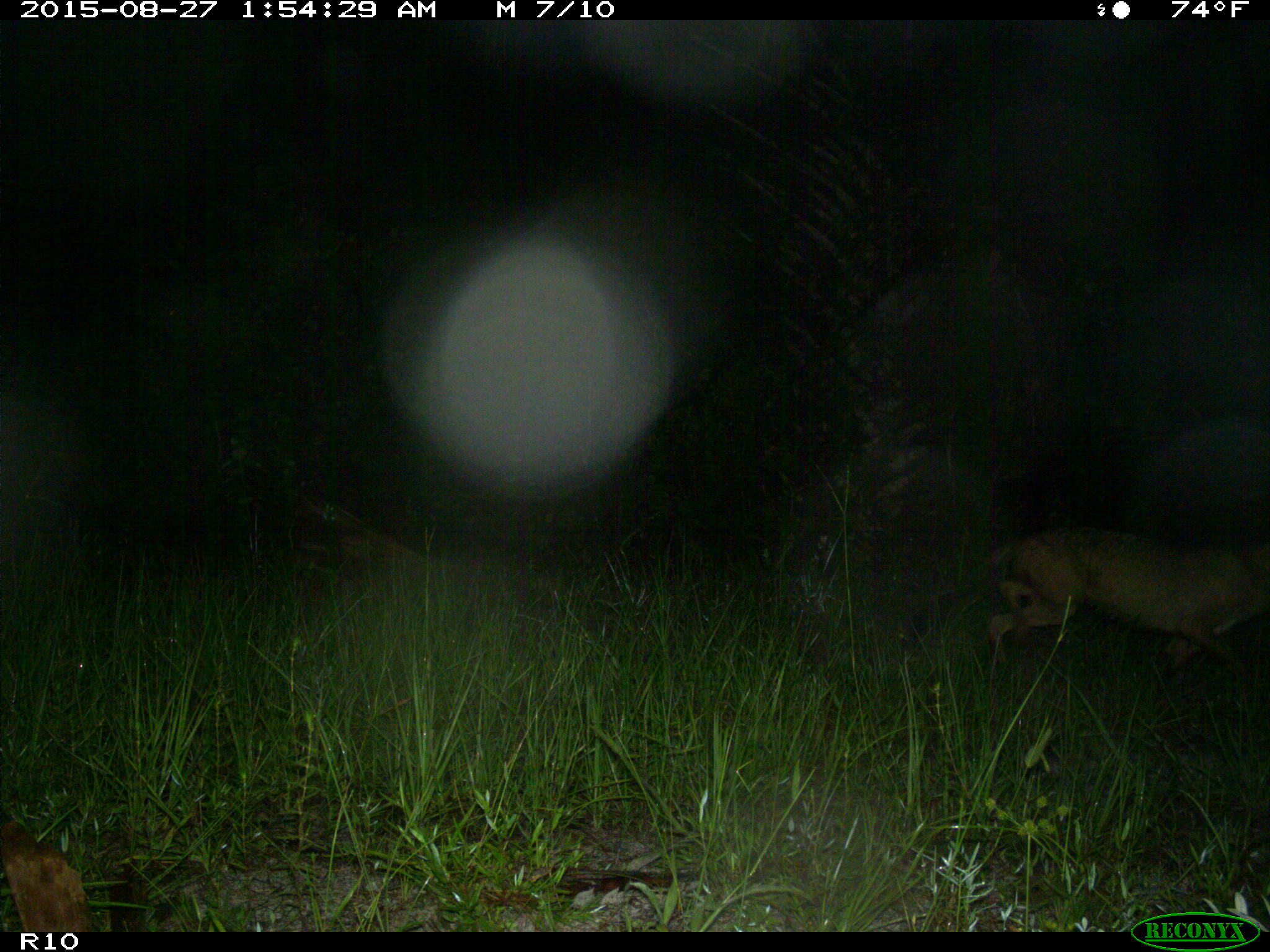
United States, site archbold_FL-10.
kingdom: Animalia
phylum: Chordata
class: Mammalia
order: Carnivora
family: Canidae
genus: Canis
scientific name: Canis latrans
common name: coyote